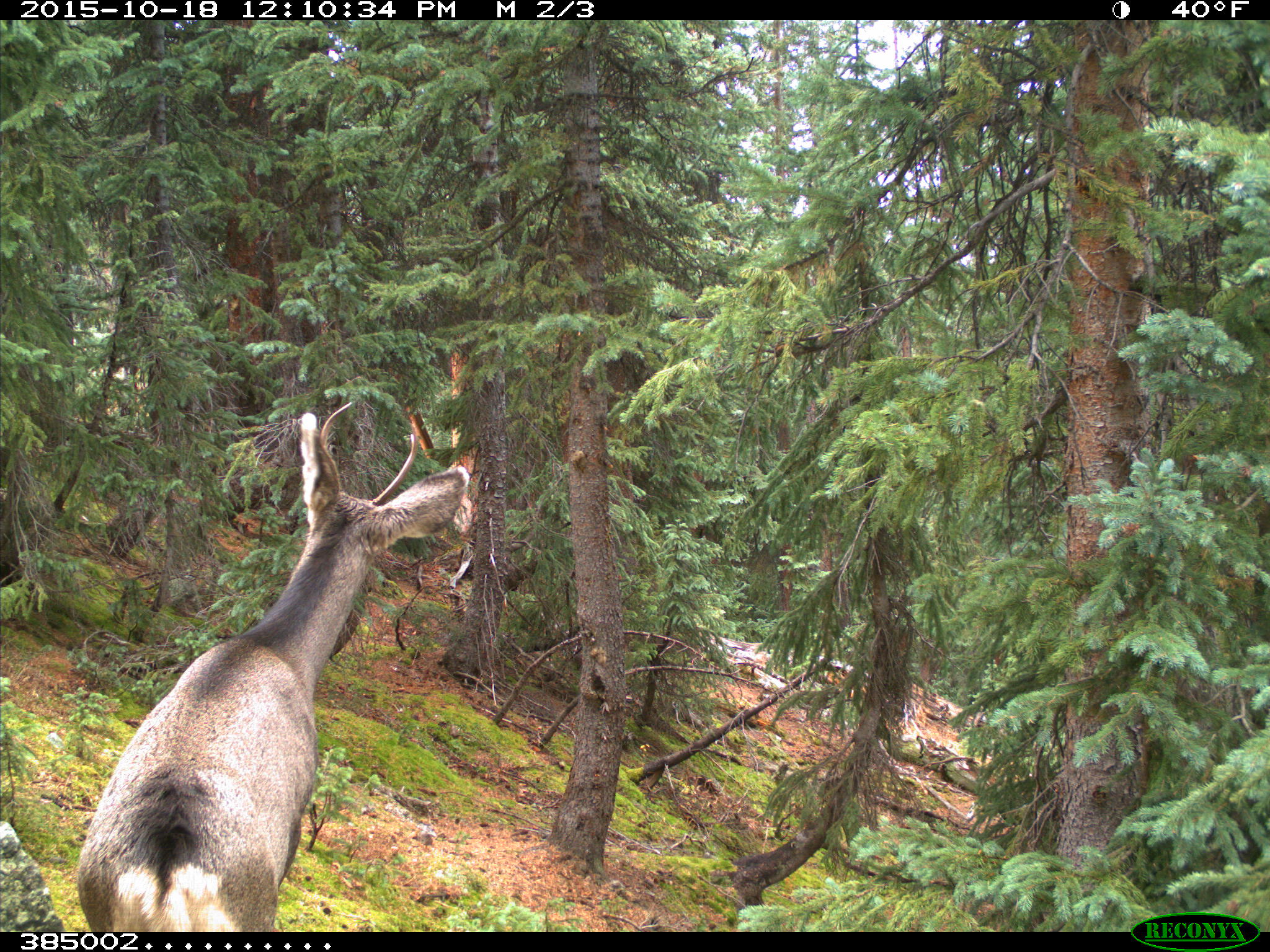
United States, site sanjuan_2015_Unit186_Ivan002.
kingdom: Animalia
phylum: Chordata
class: Mammalia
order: Artiodactyla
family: Cervidae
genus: Odocoileus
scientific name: Odocoileus hemionus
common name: mule deer